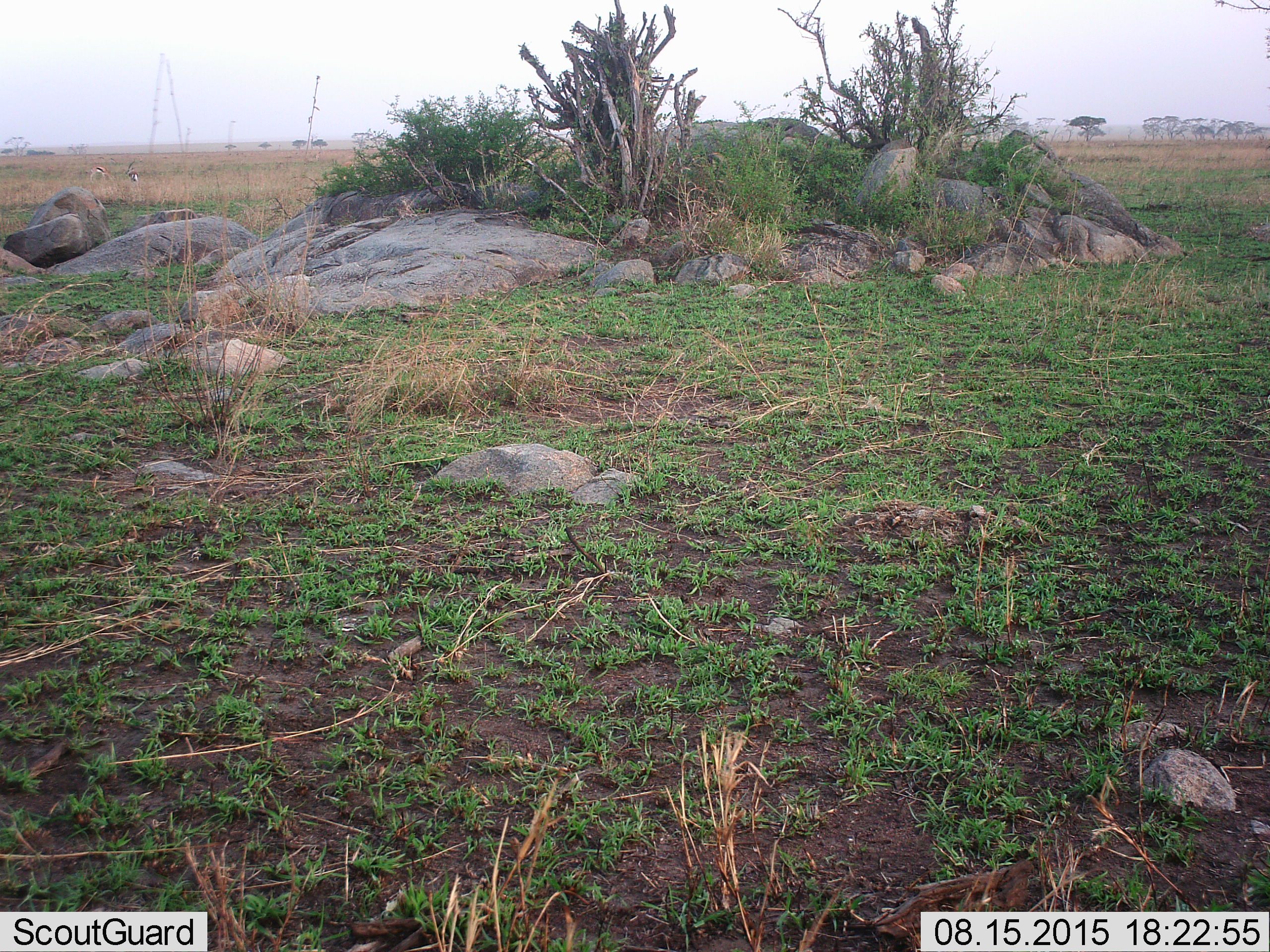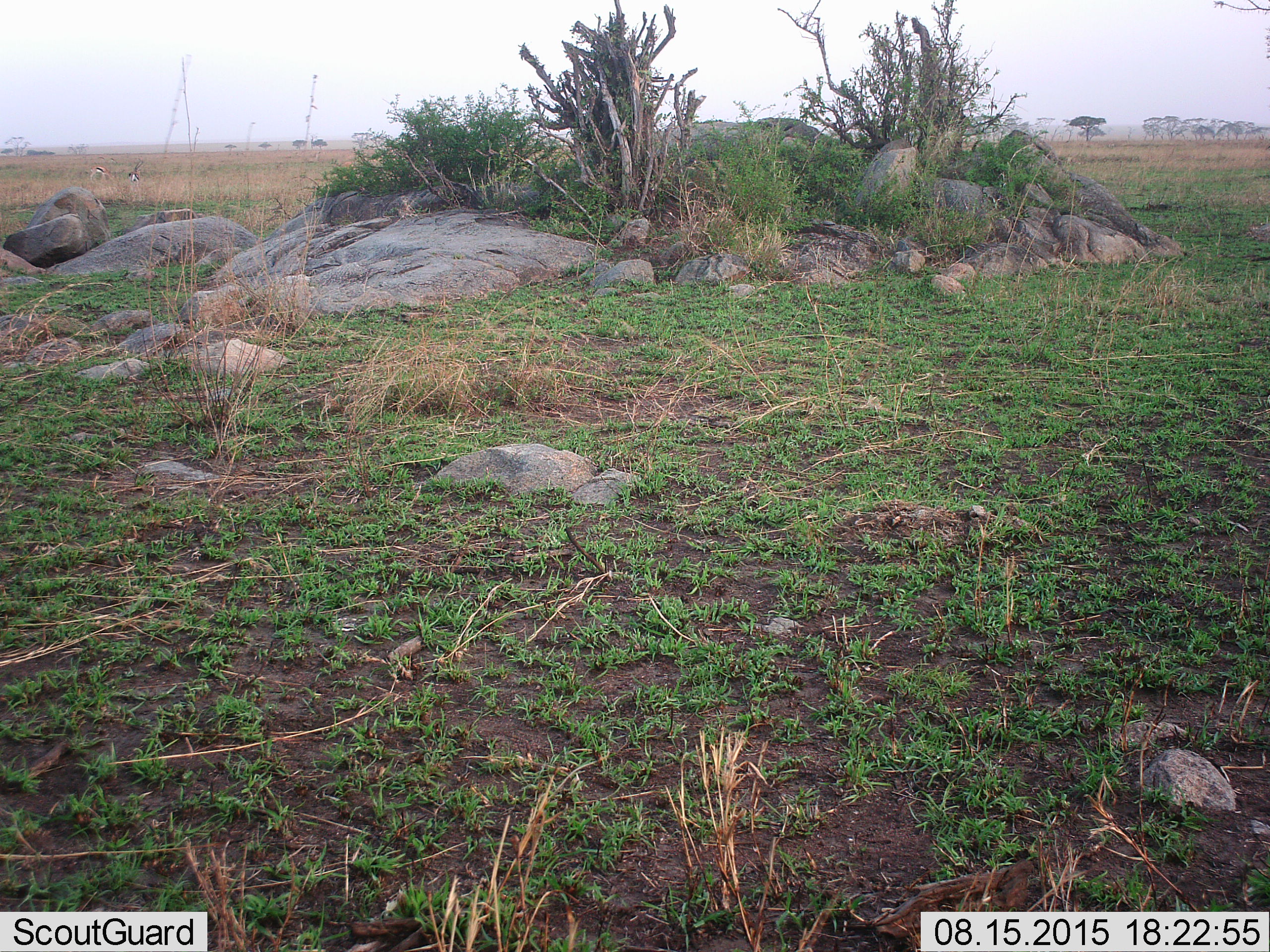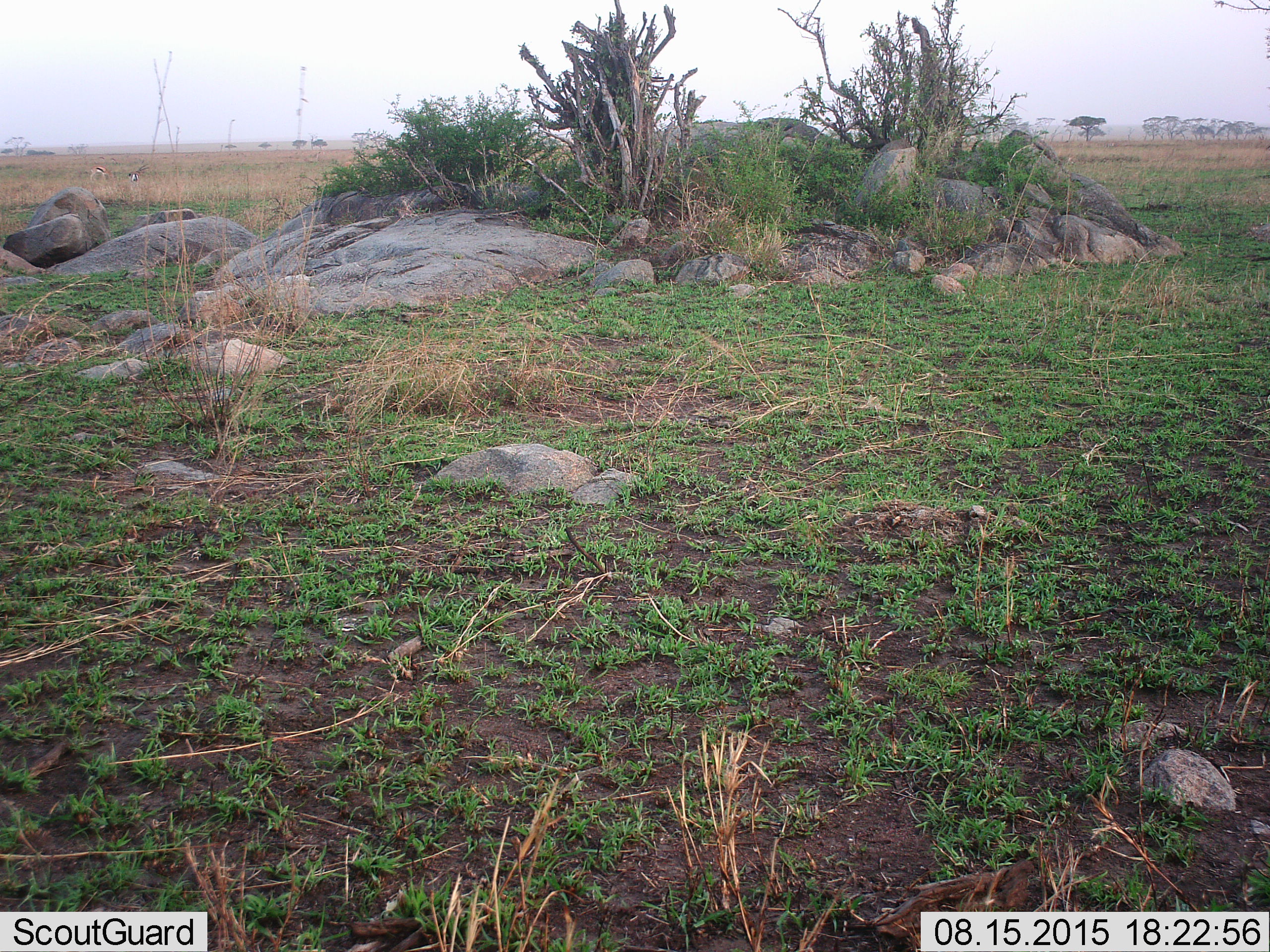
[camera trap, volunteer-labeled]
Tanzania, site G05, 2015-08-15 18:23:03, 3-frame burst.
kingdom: Animalia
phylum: Chordata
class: Mammalia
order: Artiodactyla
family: Bovidae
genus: Eudorcas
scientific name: Eudorcas thomsonii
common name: thomson's gazelle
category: gazellethomsons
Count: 2.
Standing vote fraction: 62%.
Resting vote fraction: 0%.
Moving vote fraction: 23%.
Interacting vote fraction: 0%.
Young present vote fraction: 0%.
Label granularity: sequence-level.